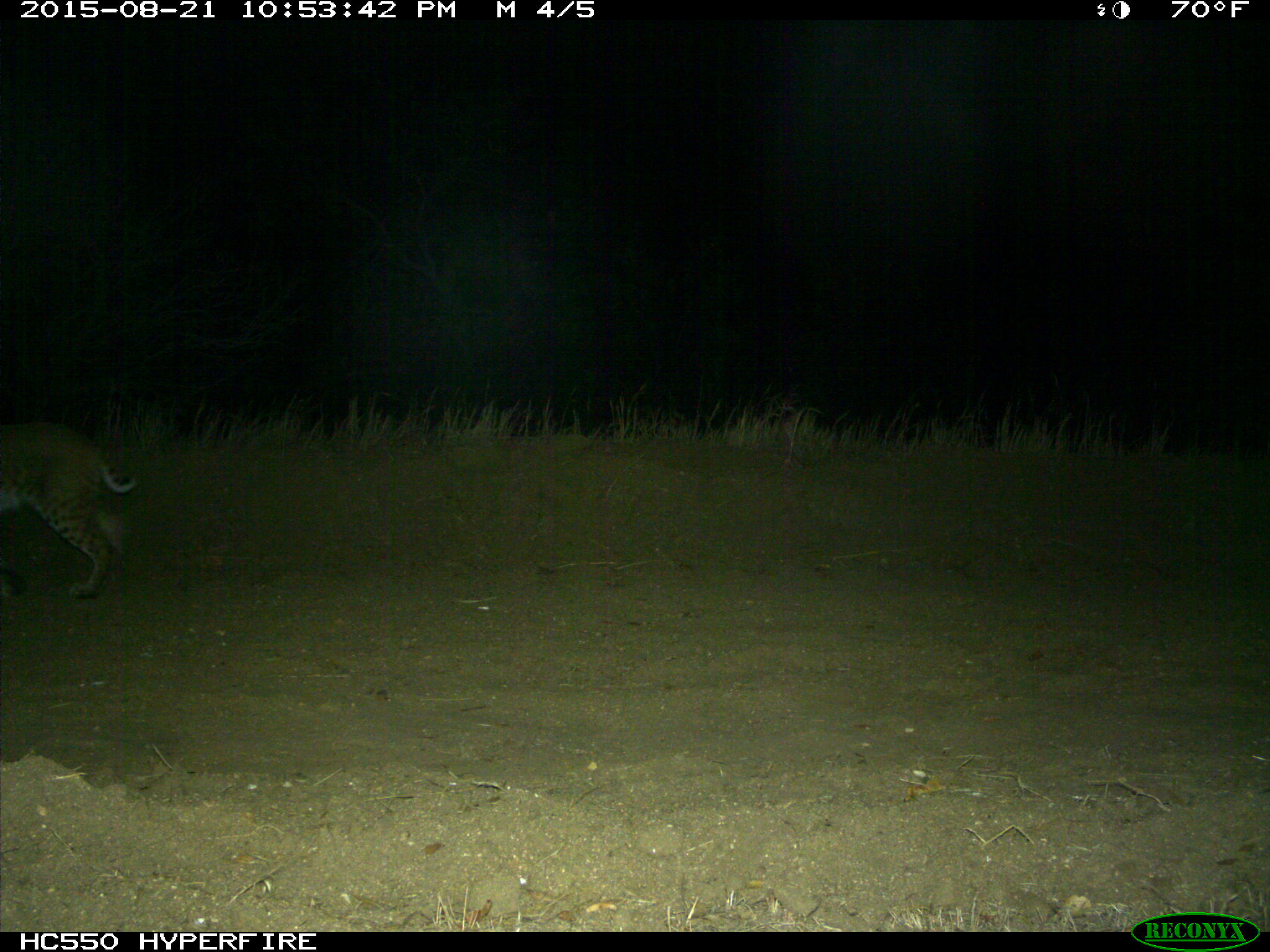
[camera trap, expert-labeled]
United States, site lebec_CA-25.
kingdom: Animalia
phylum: Chordata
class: Mammalia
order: Carnivora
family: Felidae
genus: Lynx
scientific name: Lynx rufus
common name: bobcat